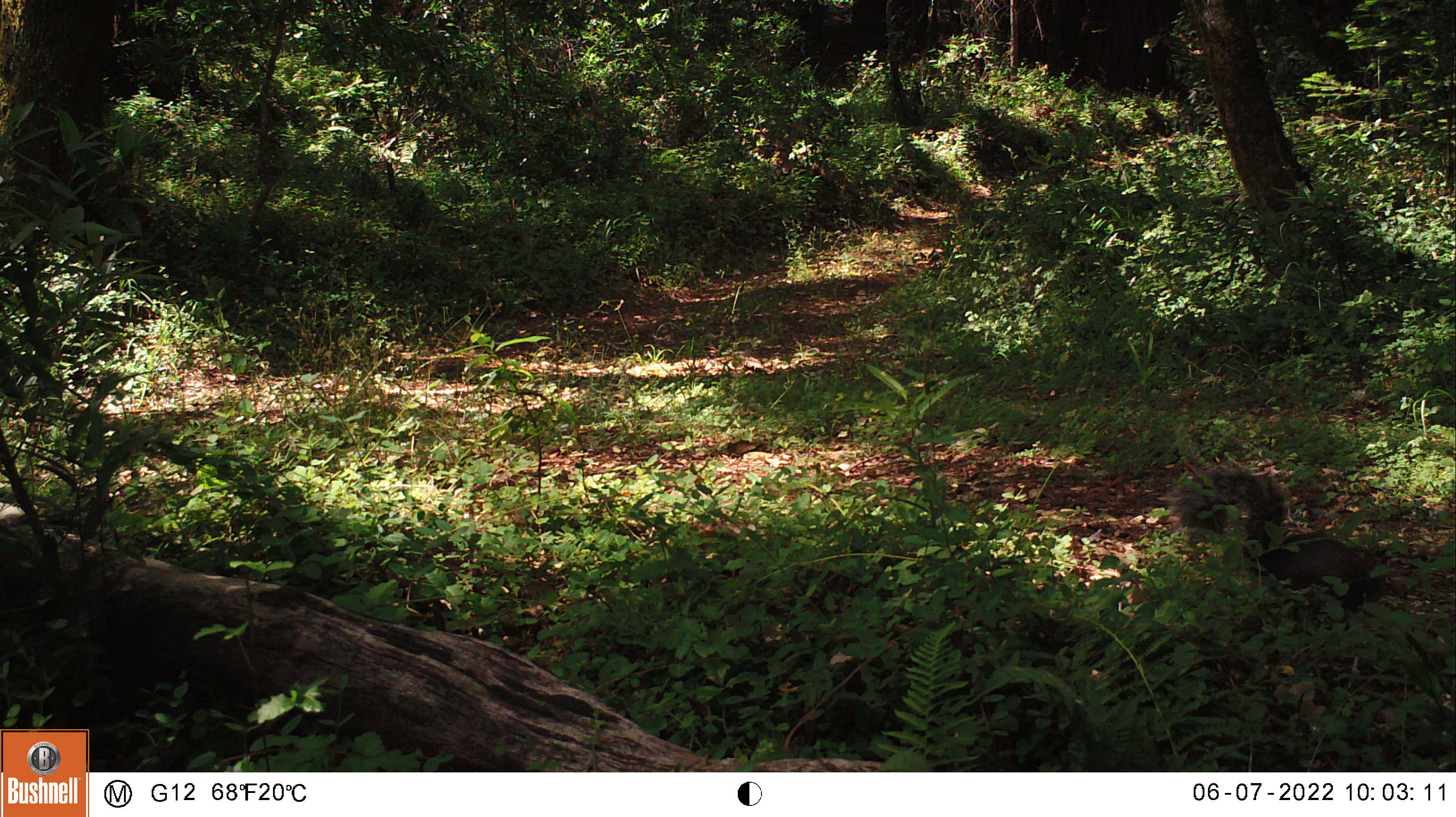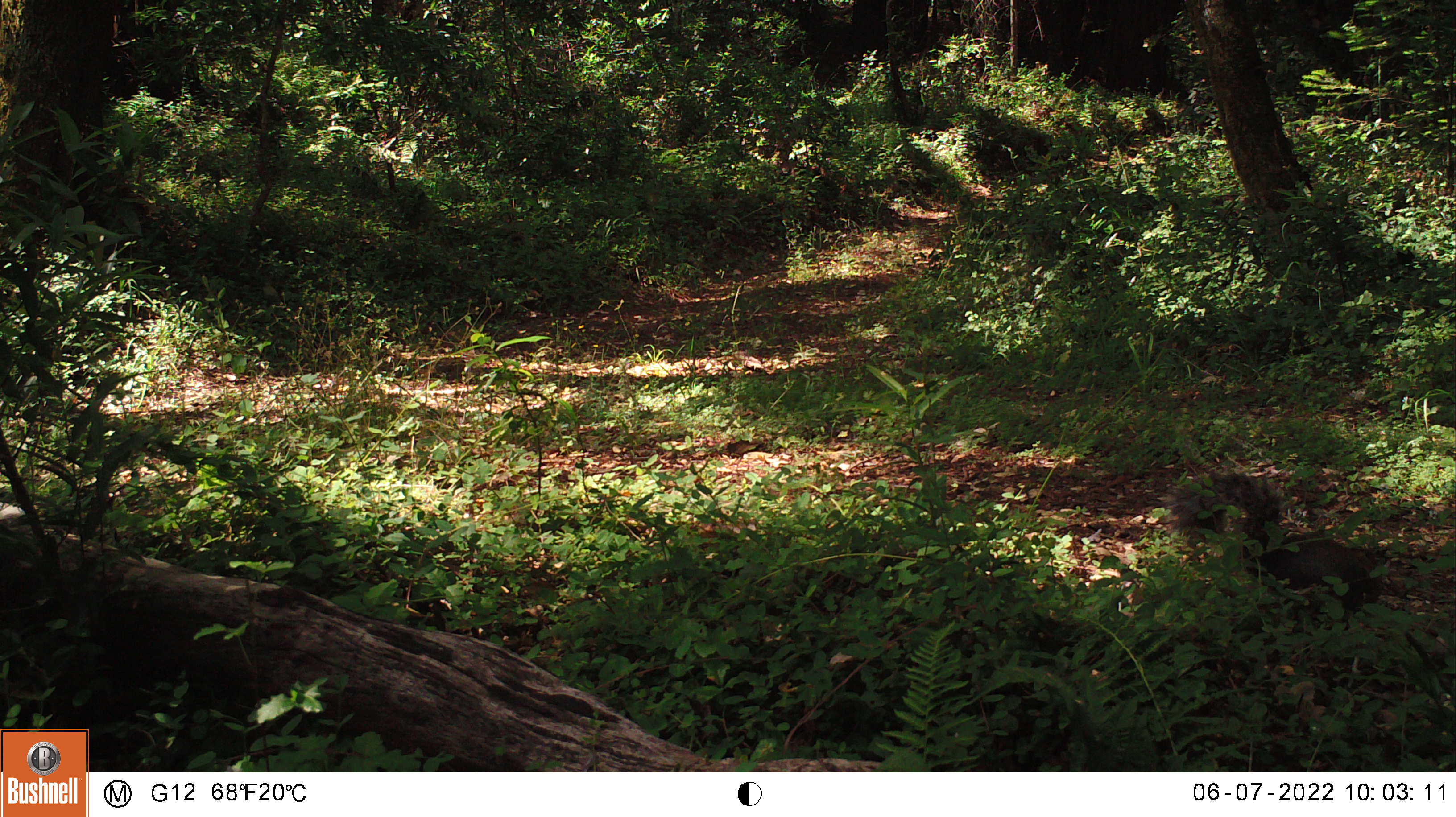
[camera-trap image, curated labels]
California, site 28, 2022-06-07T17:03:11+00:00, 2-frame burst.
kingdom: Animalia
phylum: Chordata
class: Mammalia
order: Rodentia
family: Sciuridae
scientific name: Sciuridae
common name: squirrel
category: unknown squirrel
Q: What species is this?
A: Unknown squirrel (squirrel) (Sciuridae).